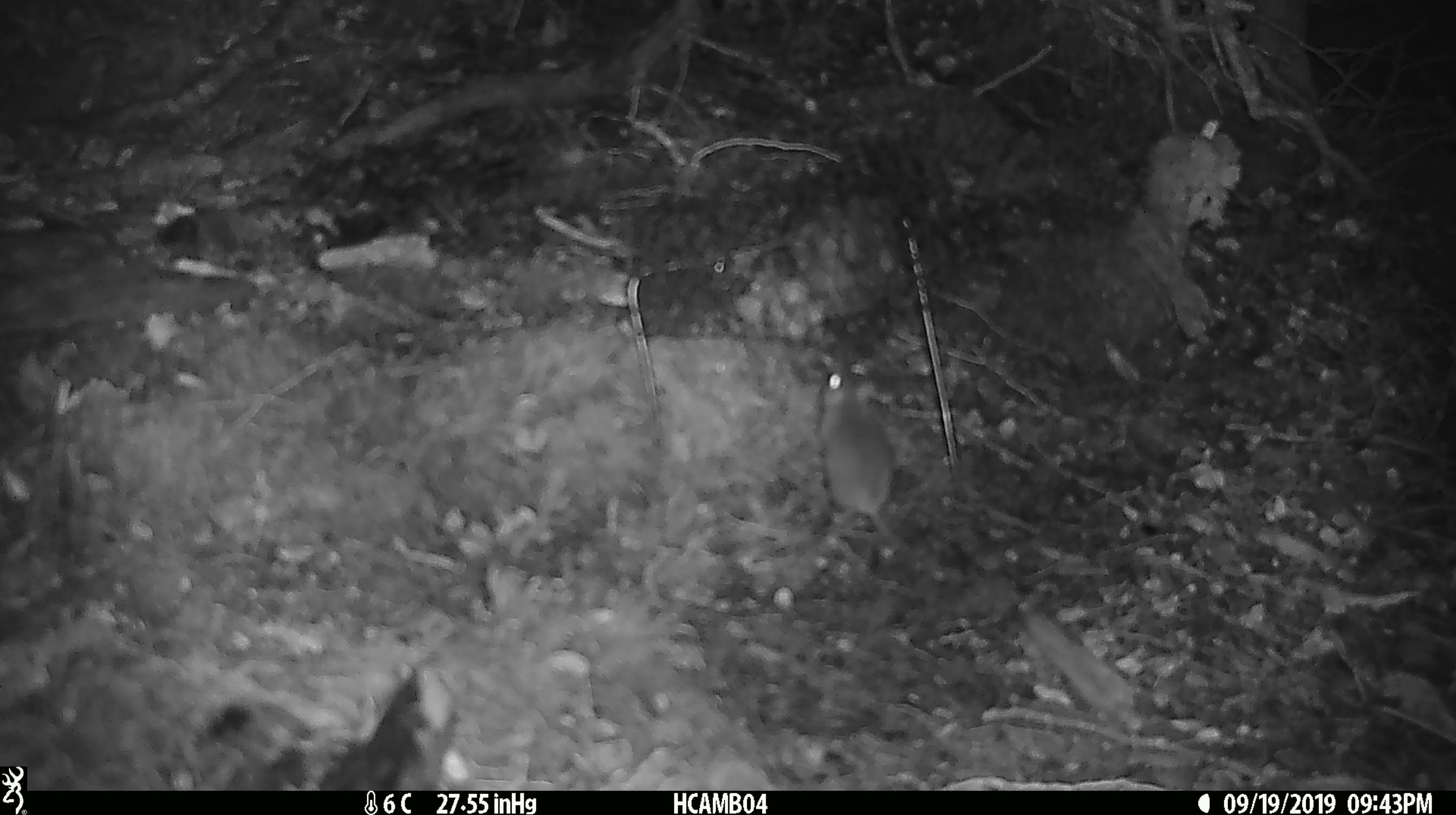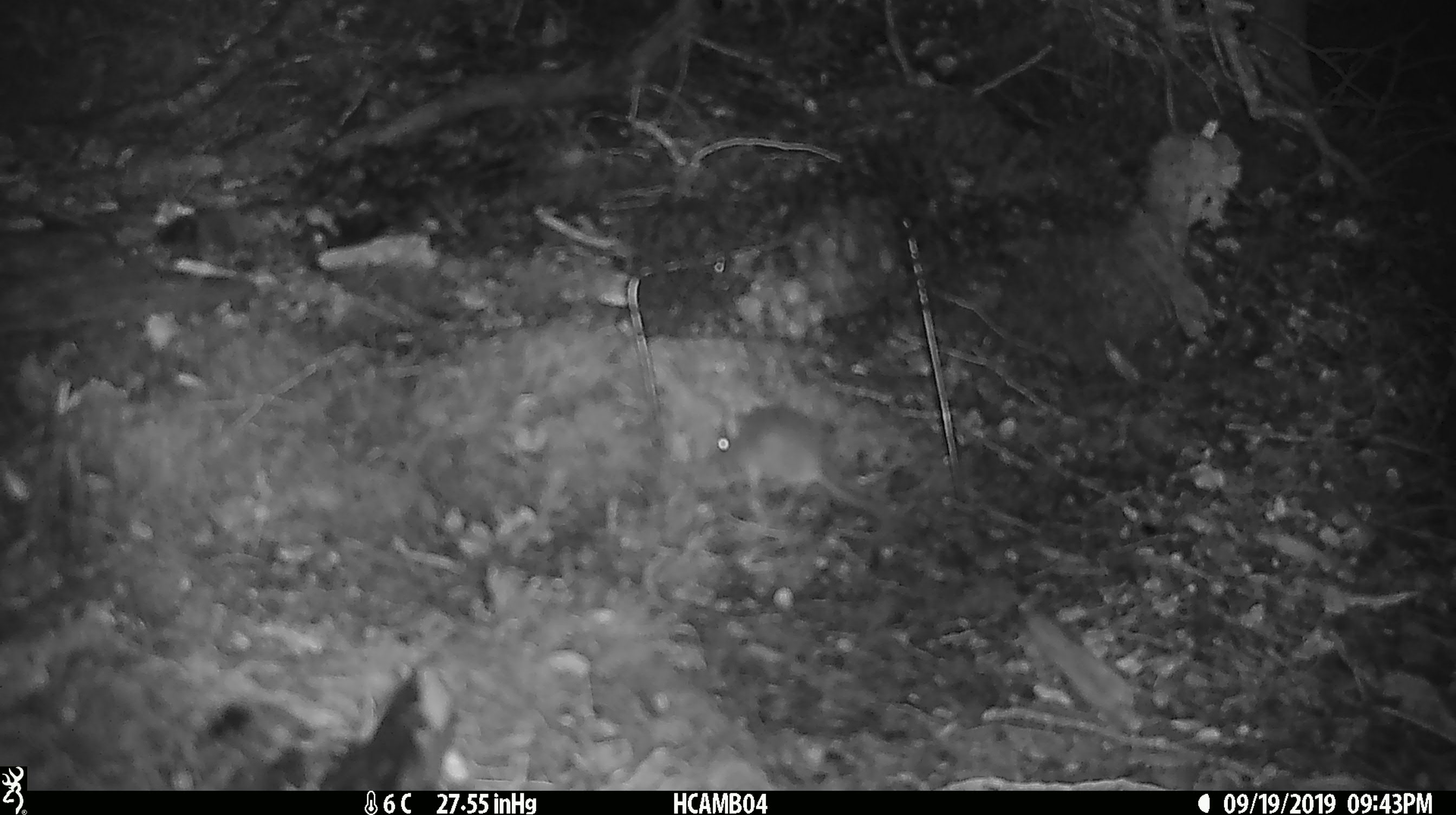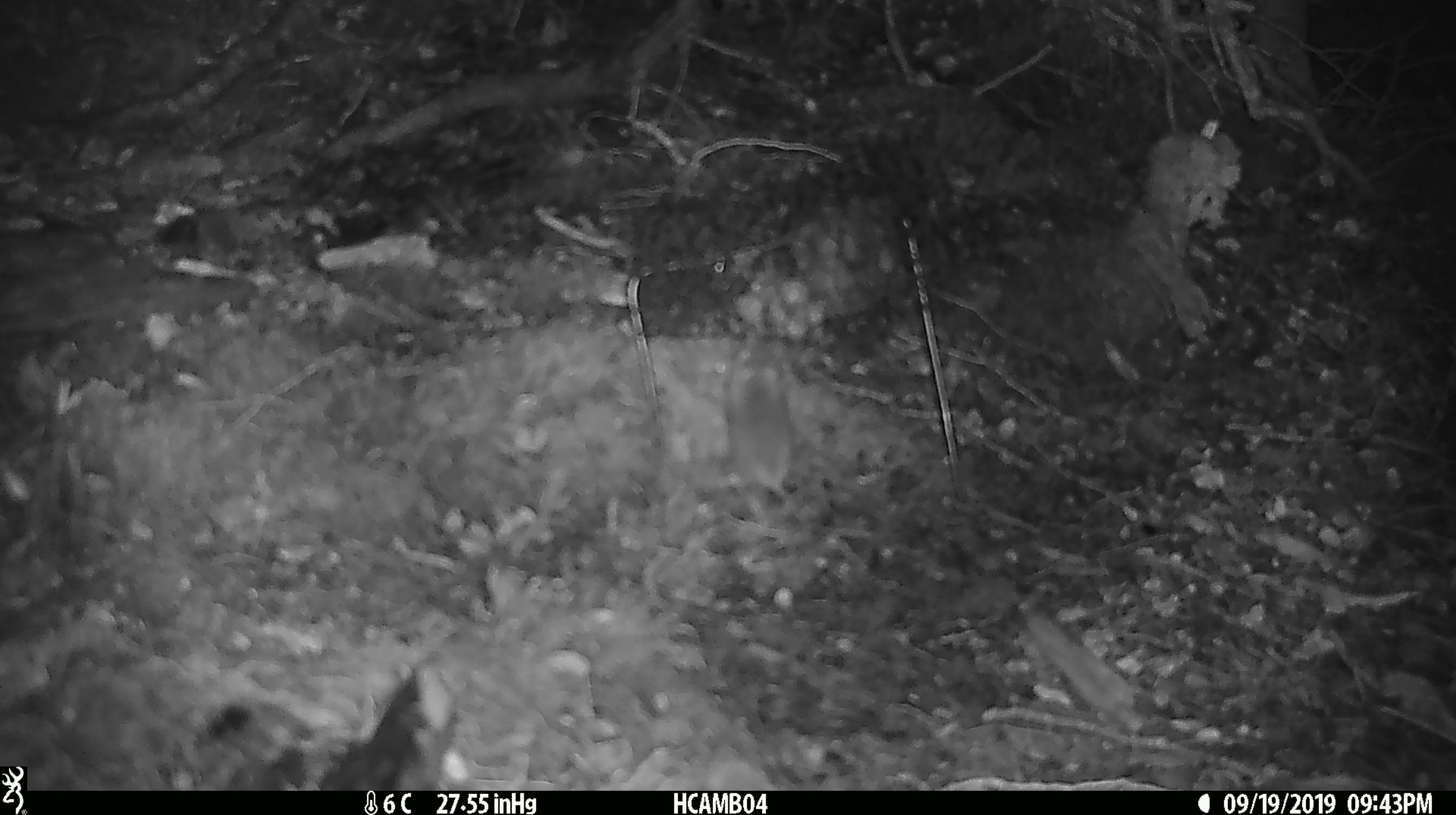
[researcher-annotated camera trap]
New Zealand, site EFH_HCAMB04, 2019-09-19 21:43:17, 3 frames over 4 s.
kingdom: Animalia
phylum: Chordata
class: Mammalia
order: Rodentia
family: Muridae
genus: Mus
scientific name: Mus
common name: mouse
Mouse (Mus).